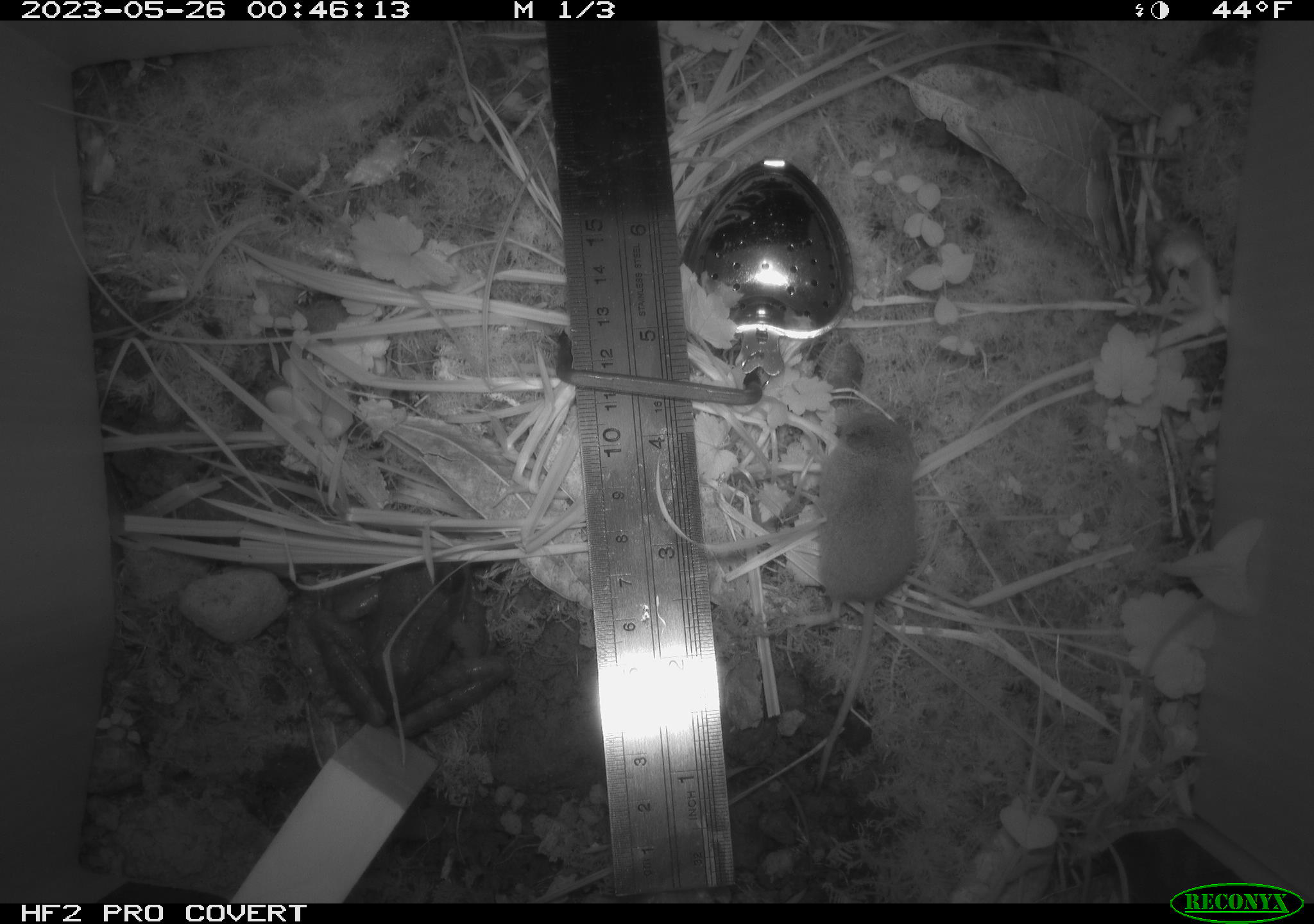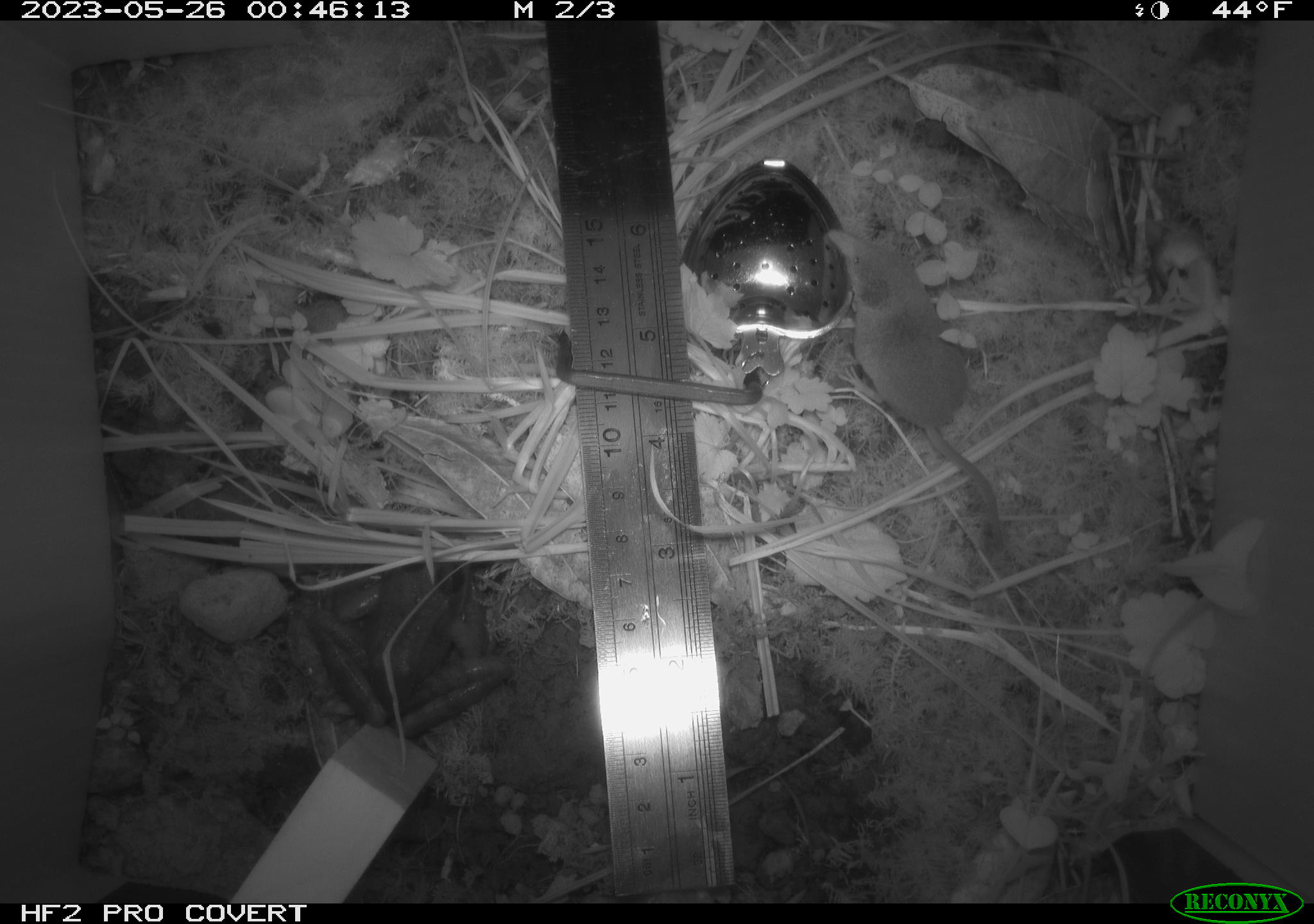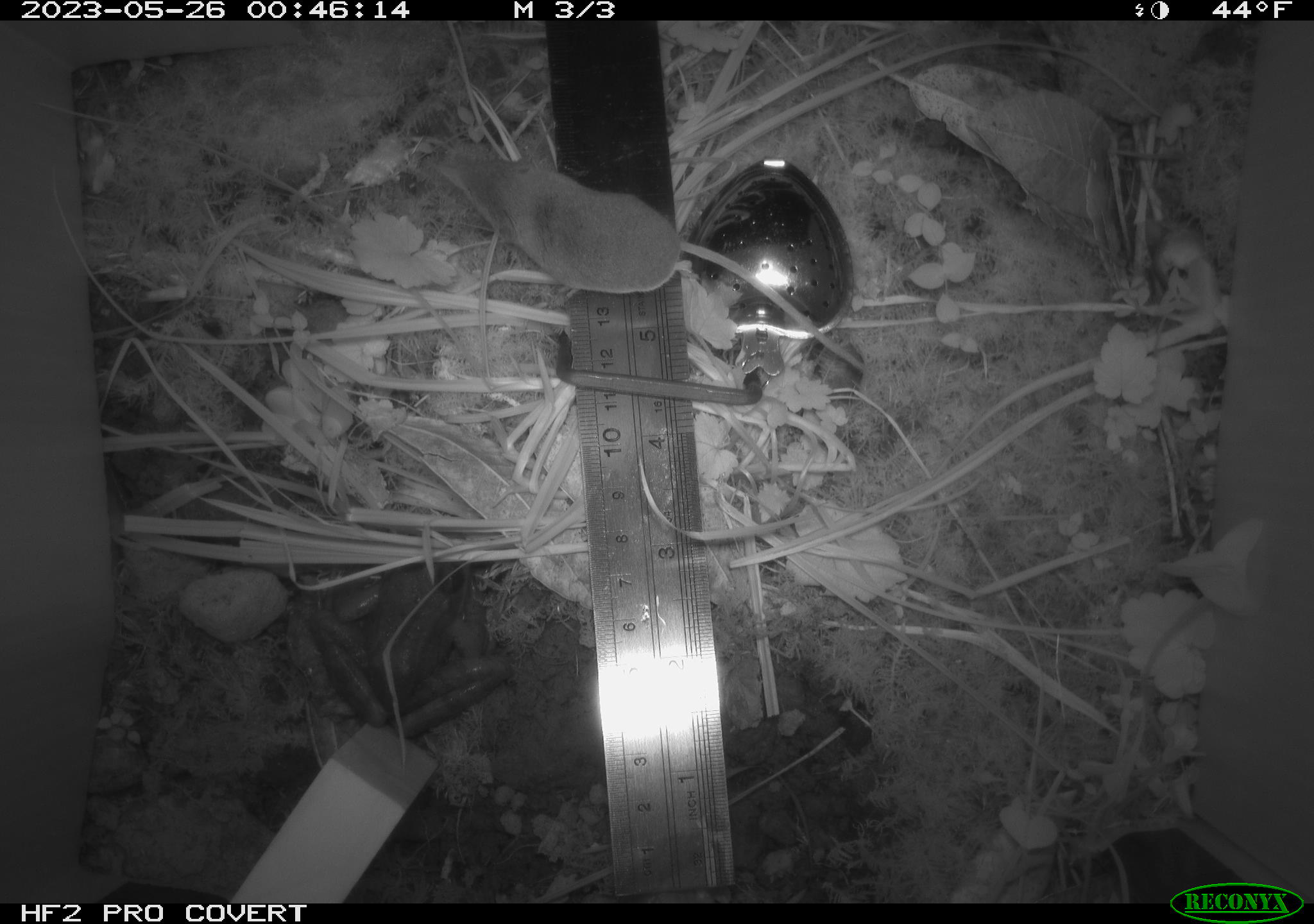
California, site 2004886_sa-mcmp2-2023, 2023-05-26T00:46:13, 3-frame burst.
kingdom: Animalia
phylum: Chordata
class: Mammalia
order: Eulipotyphla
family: Soricidae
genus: Sorex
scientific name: Sorex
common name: long-tailed shrew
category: sorex species